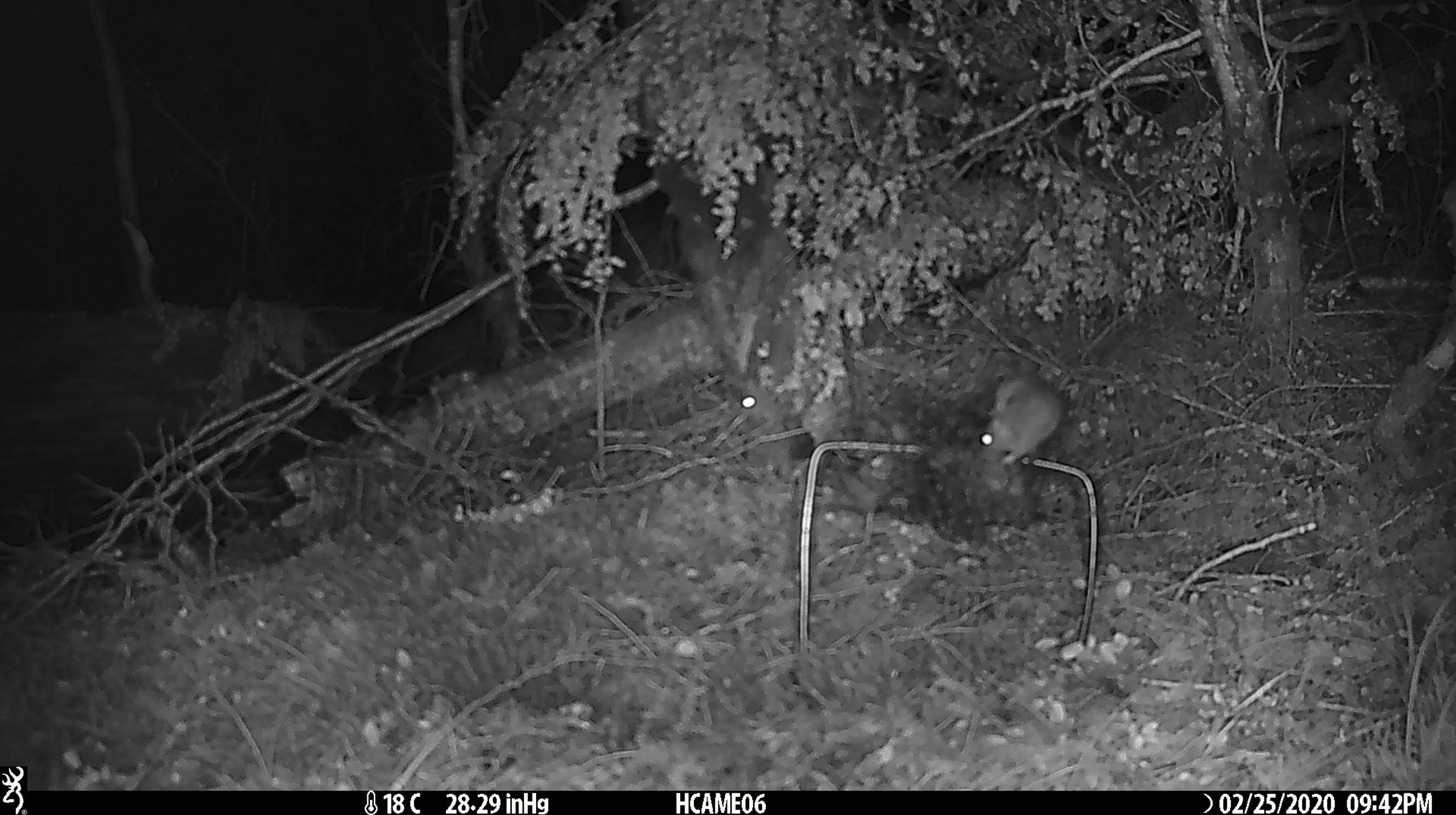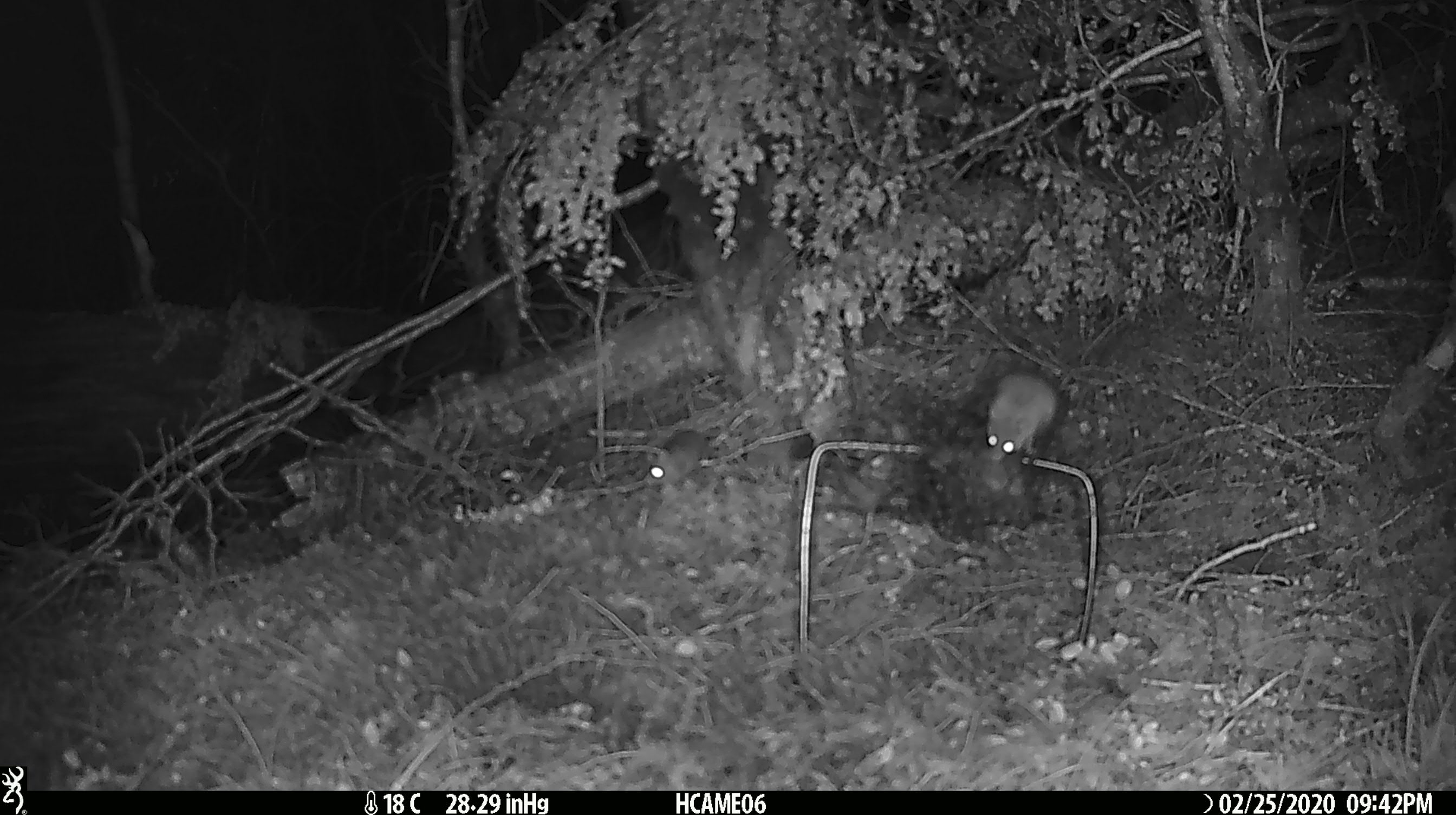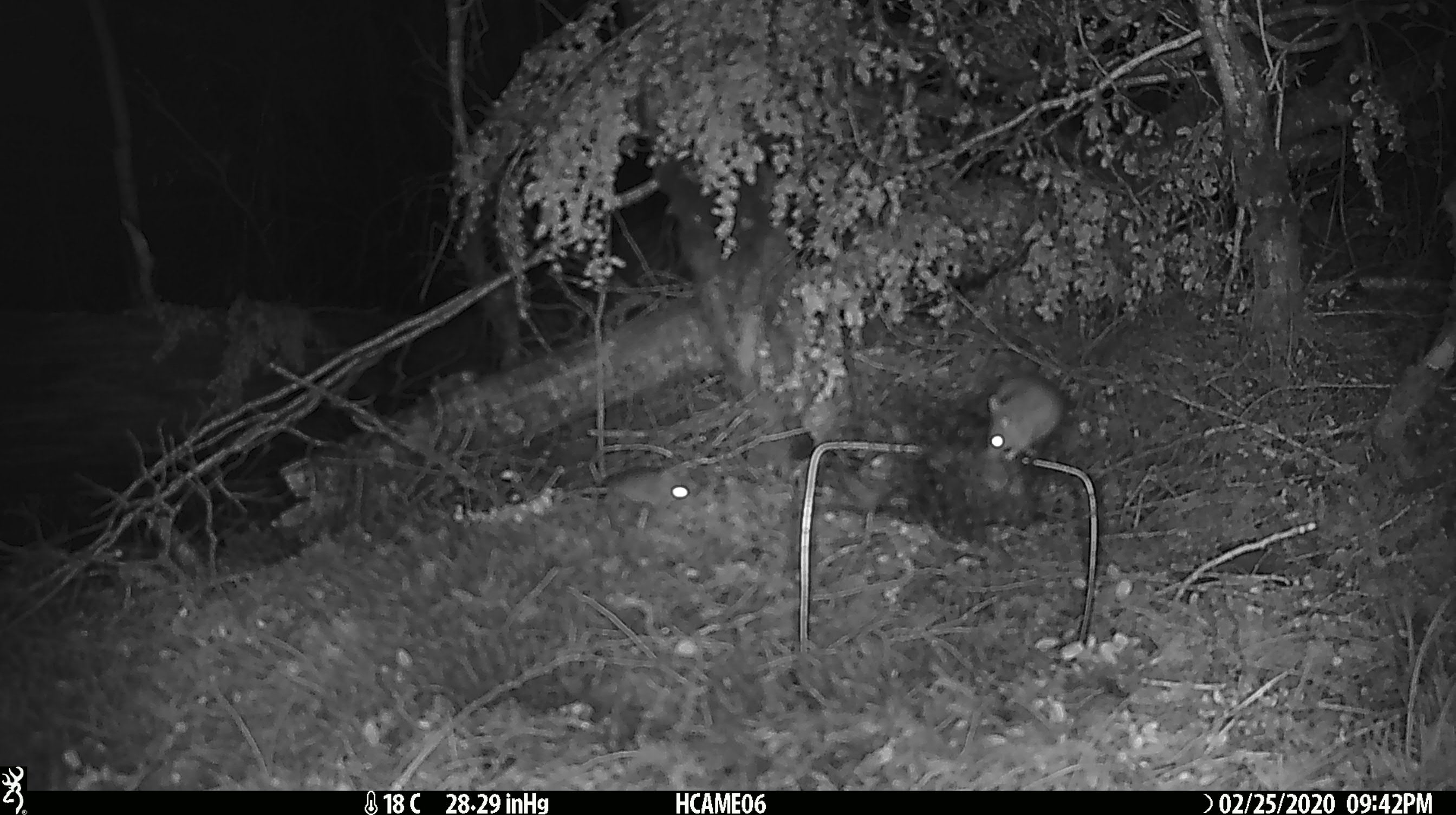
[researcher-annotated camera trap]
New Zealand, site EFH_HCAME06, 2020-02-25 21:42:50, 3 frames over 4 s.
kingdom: Animalia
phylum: Chordata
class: Mammalia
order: Rodentia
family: Muridae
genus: Mus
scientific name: Mus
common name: mouse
Mouse (Mus).